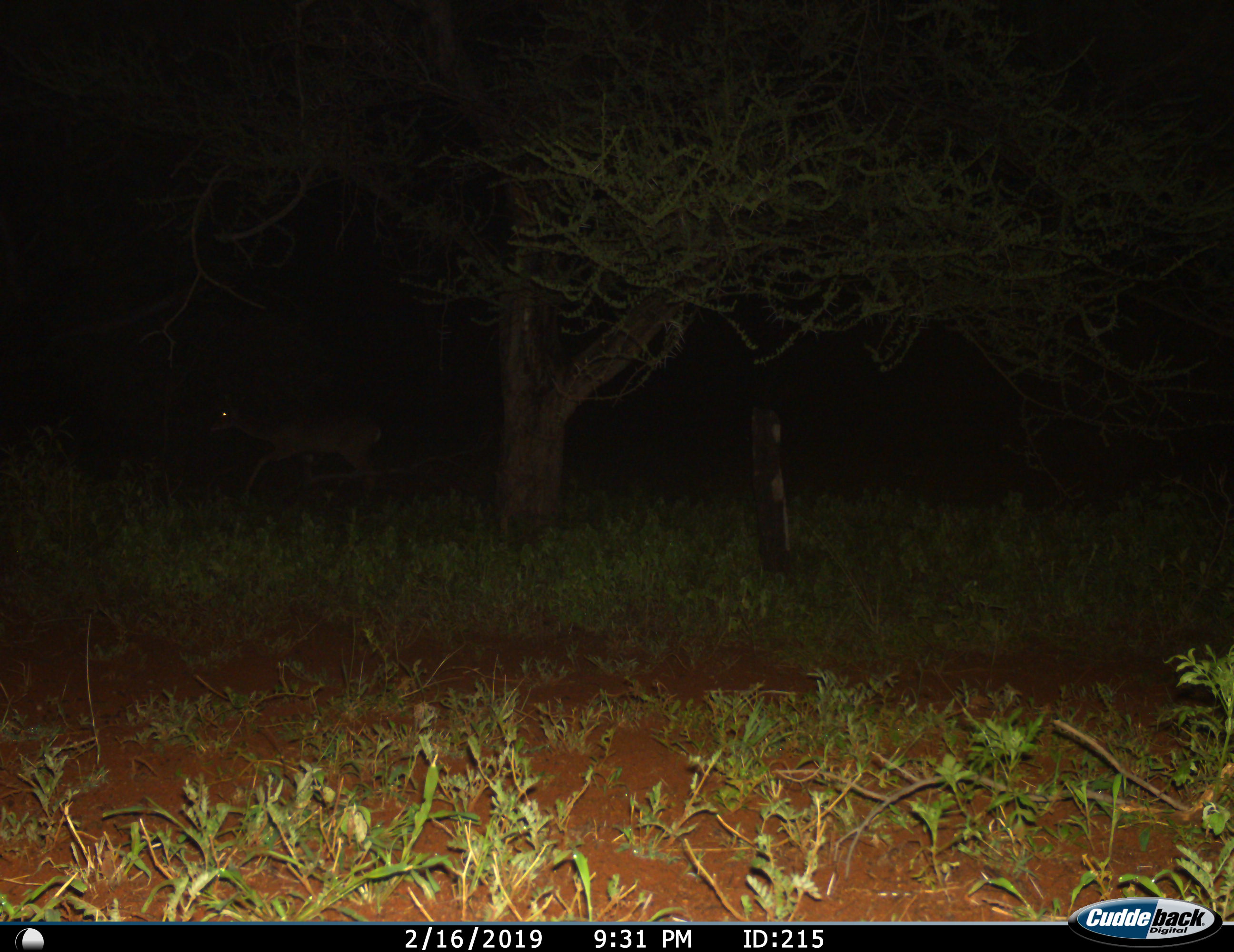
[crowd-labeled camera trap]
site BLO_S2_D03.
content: unidentified animal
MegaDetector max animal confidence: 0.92